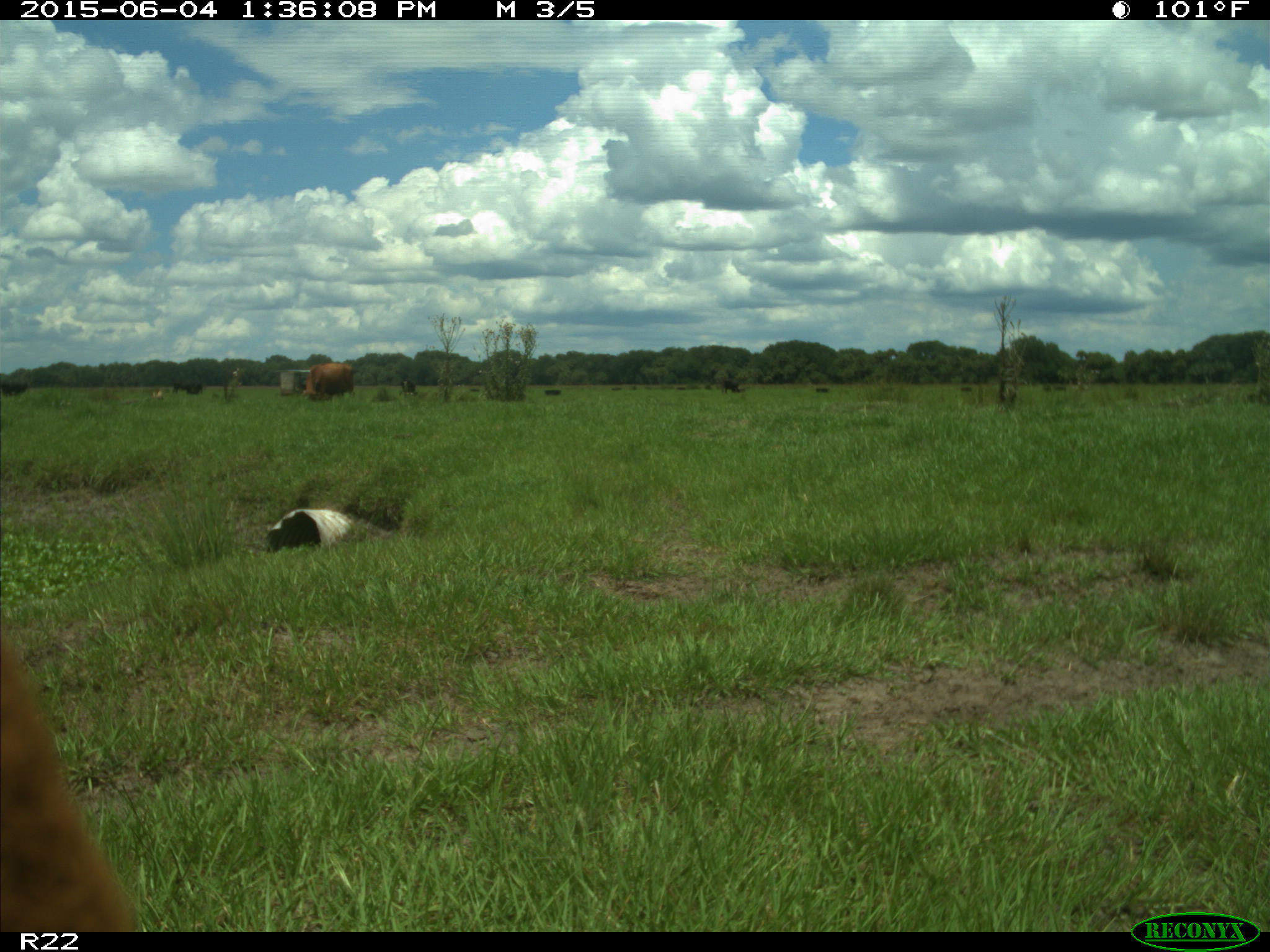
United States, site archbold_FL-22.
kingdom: Animalia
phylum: Chordata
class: Mammalia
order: Artiodactyla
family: Bovidae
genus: Bos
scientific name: Bos taurus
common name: domestic cow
Bos taurus (domestic cow).